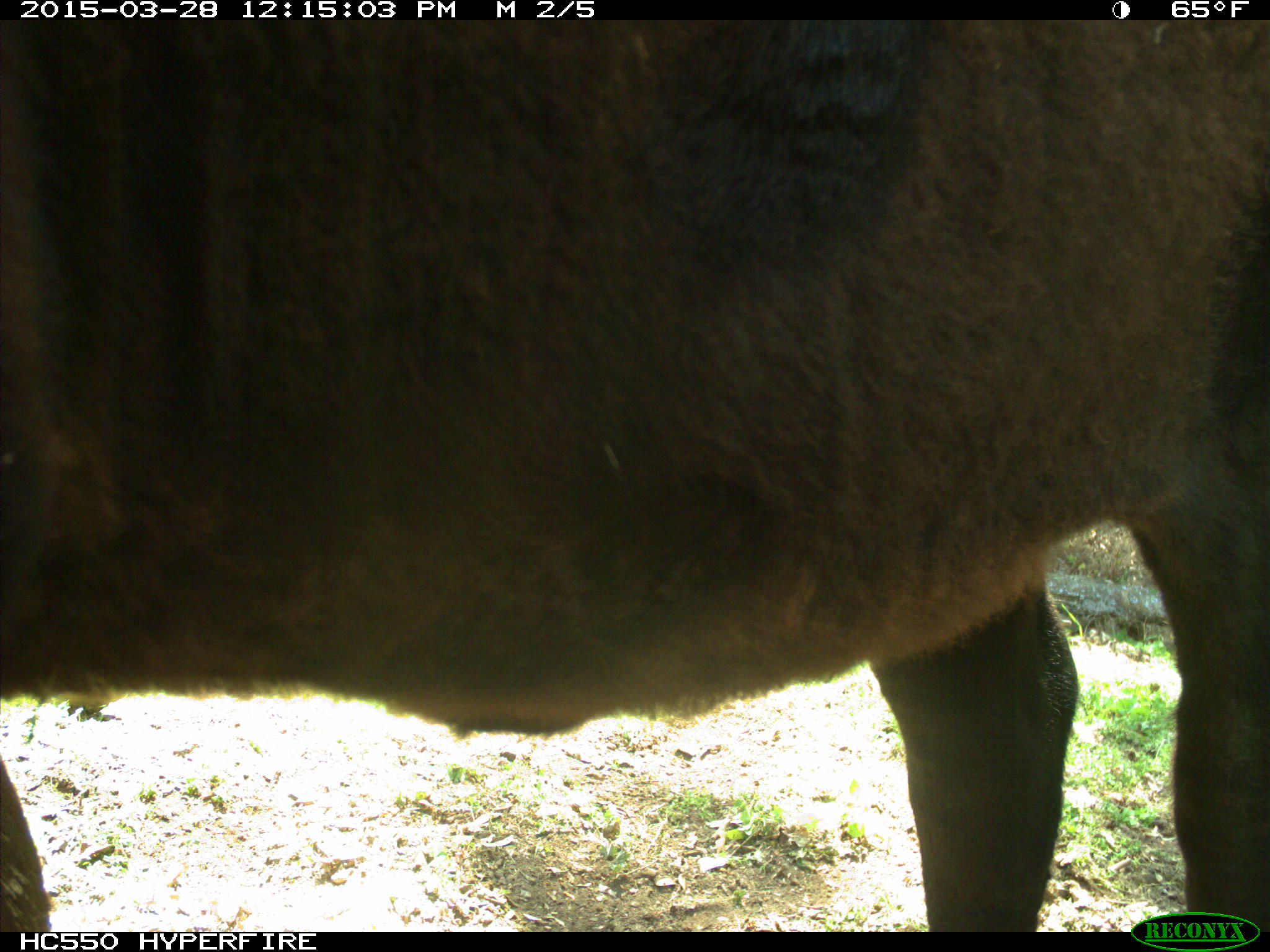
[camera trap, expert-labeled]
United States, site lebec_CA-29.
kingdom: Animalia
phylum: Chordata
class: Mammalia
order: Artiodactyla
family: Bovidae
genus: Bos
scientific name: Bos taurus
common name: domestic cow